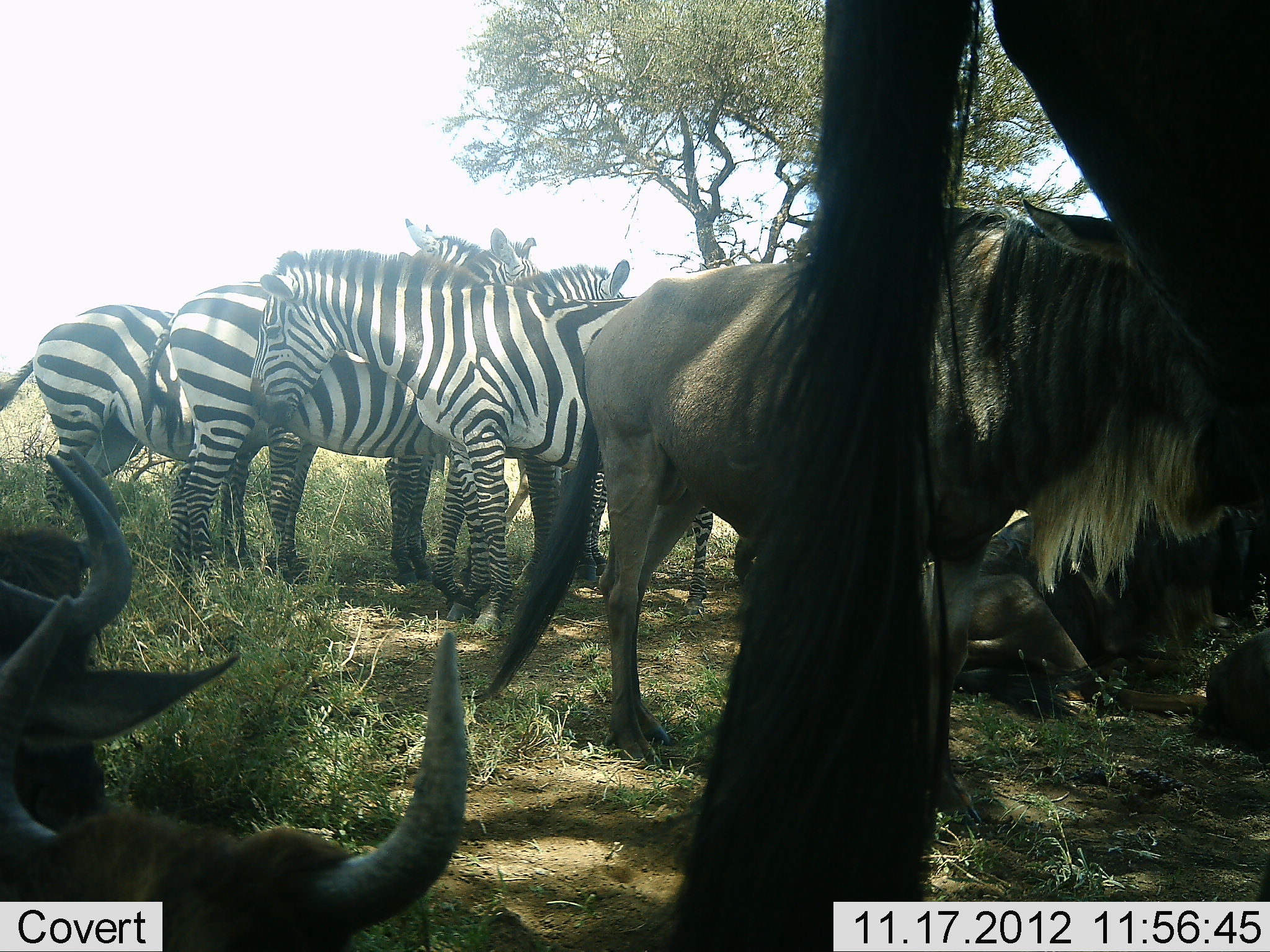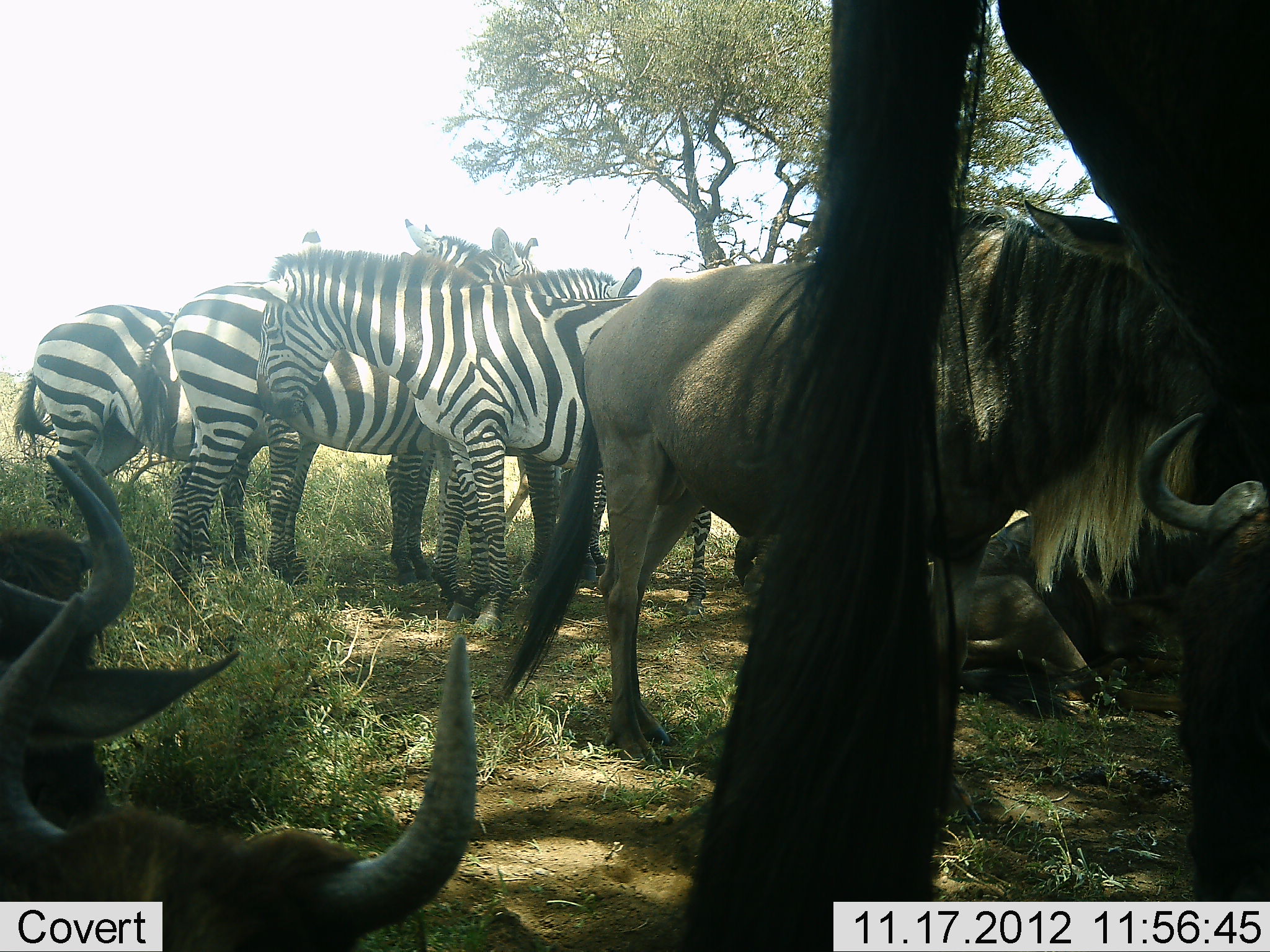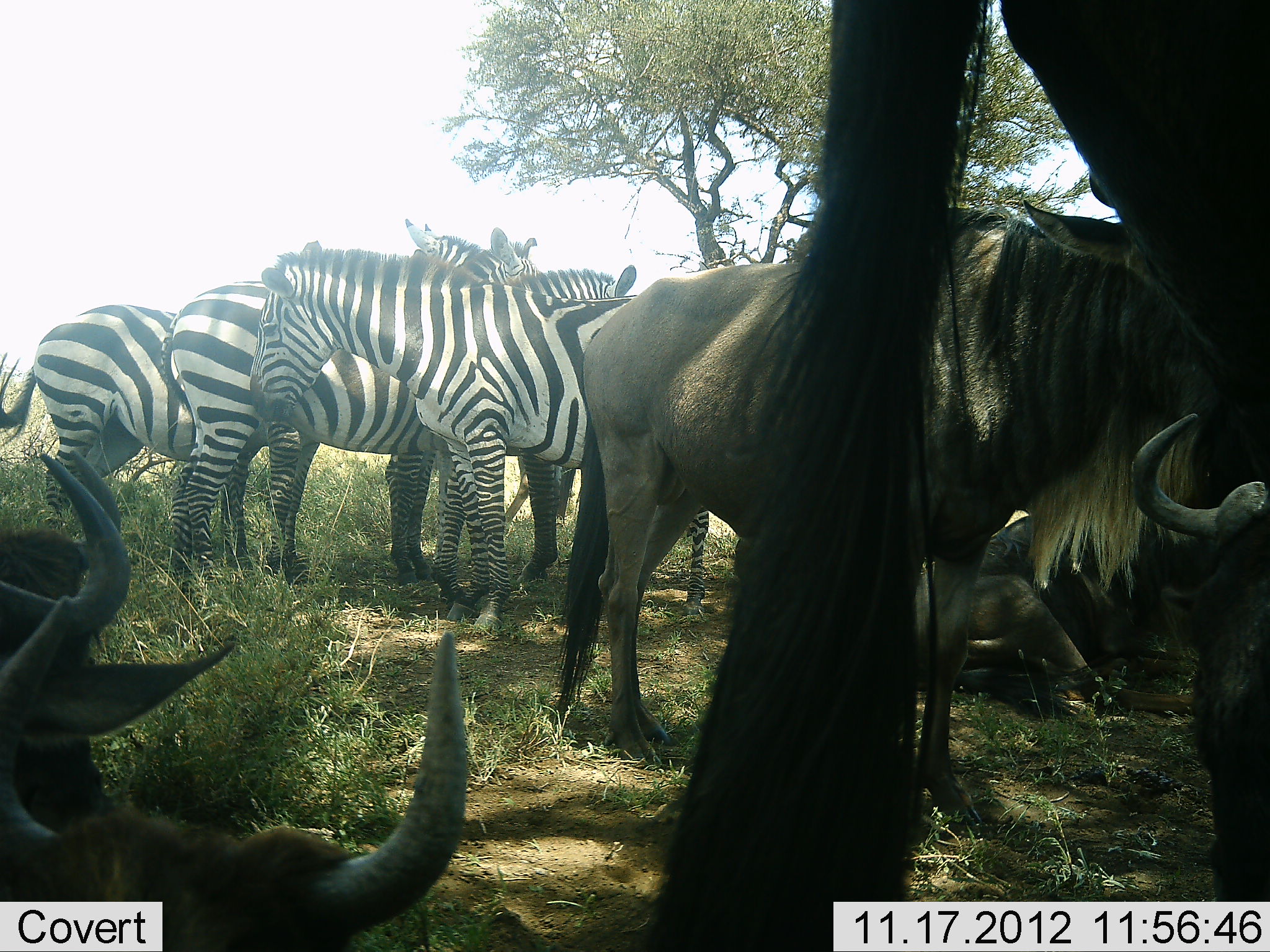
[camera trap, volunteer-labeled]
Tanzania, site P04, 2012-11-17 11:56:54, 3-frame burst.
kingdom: Animalia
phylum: Chordata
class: Mammalia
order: Artiodactyla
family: Bovidae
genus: Connochaetes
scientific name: Connochaetes taurinus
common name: blue wildebeest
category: wildebeest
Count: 5.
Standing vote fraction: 91%.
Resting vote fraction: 82%.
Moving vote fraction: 9%.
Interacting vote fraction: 9%.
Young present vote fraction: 9%.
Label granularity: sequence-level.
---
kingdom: Animalia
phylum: Chordata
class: Mammalia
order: Perissodactyla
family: Equidae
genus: Equus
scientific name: Equus quagga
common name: plains zebra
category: zebra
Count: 4.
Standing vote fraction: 91%.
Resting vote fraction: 0%.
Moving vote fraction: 9%.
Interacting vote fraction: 36%.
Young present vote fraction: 0%.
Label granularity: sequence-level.